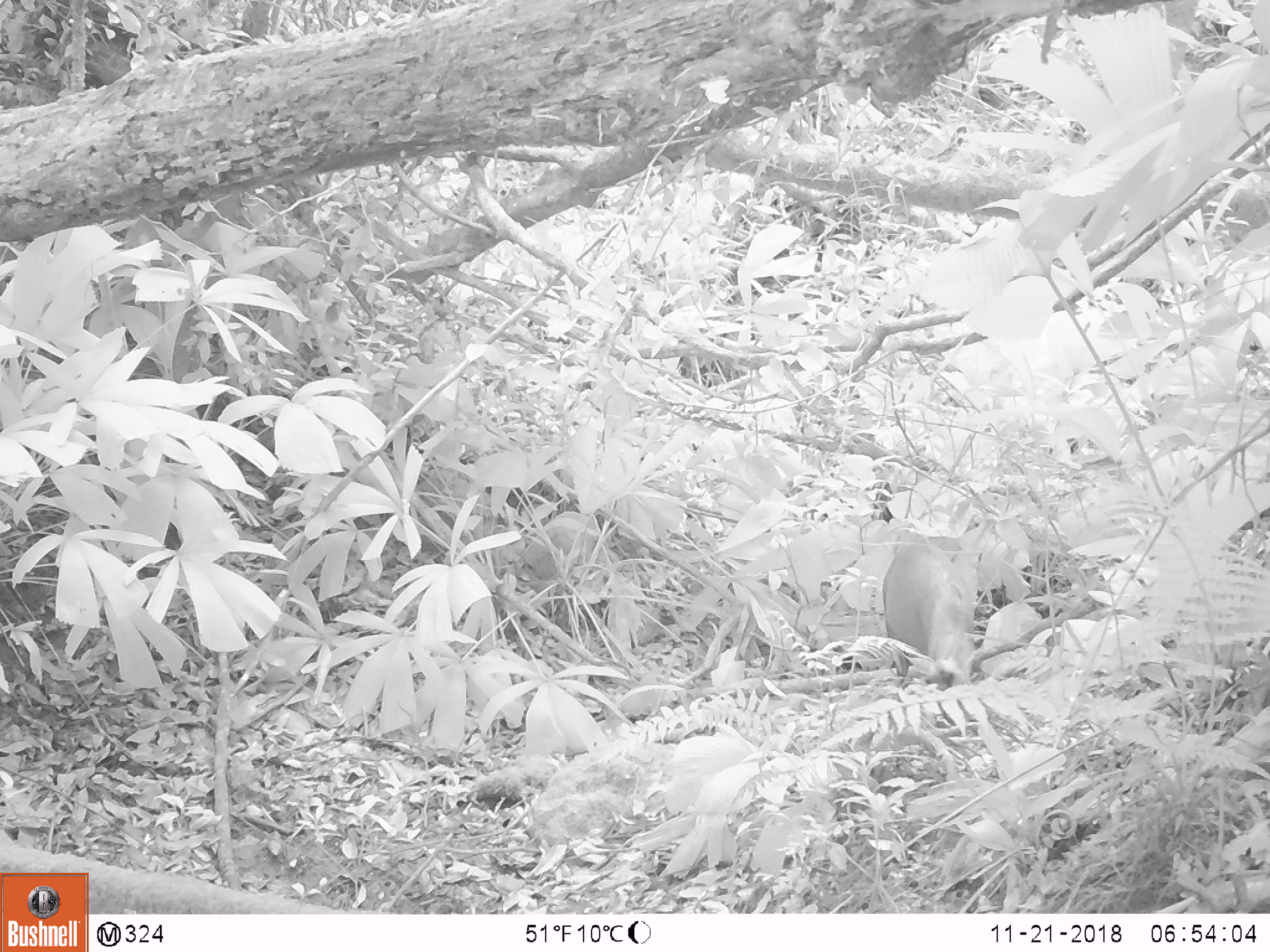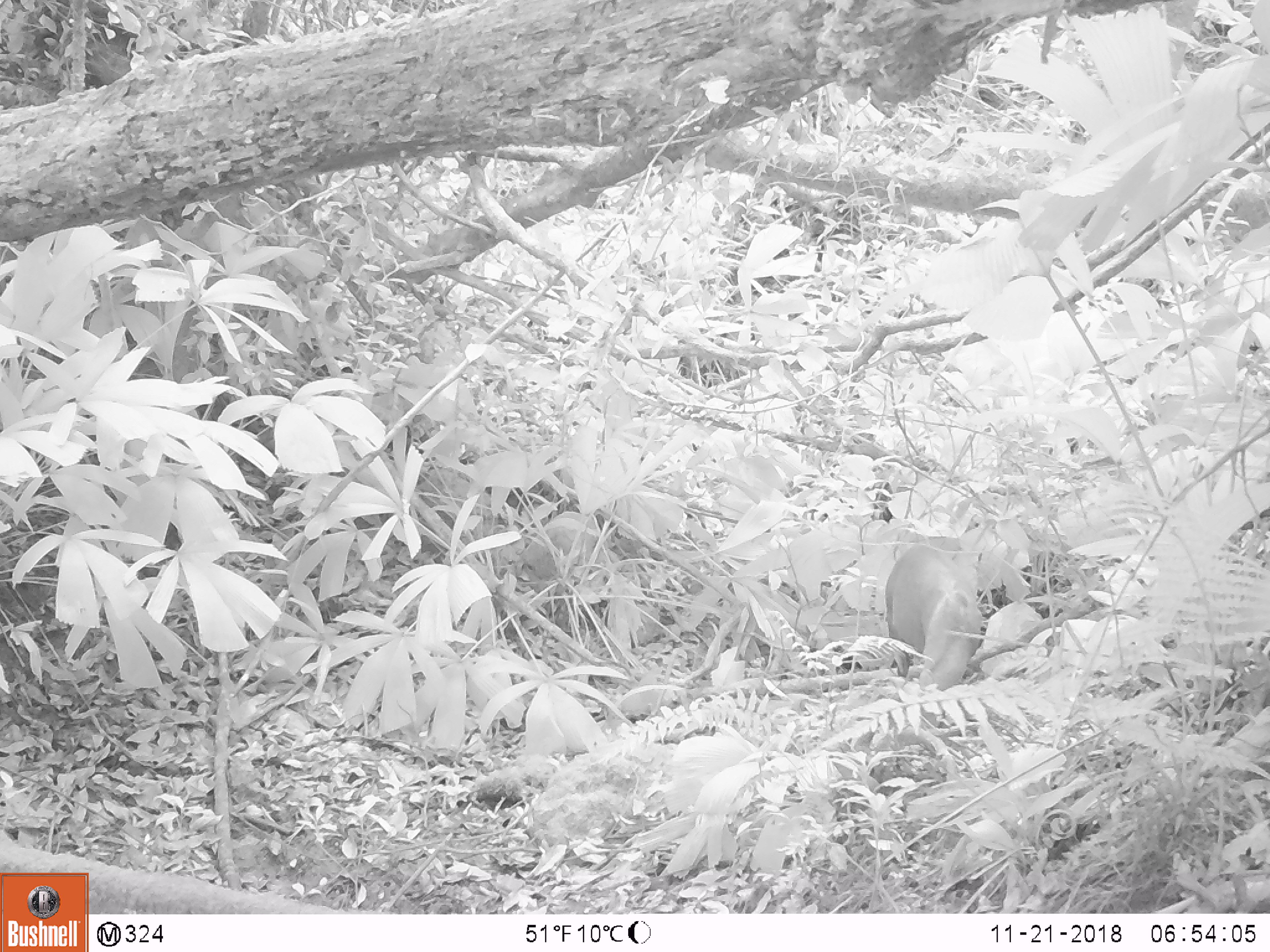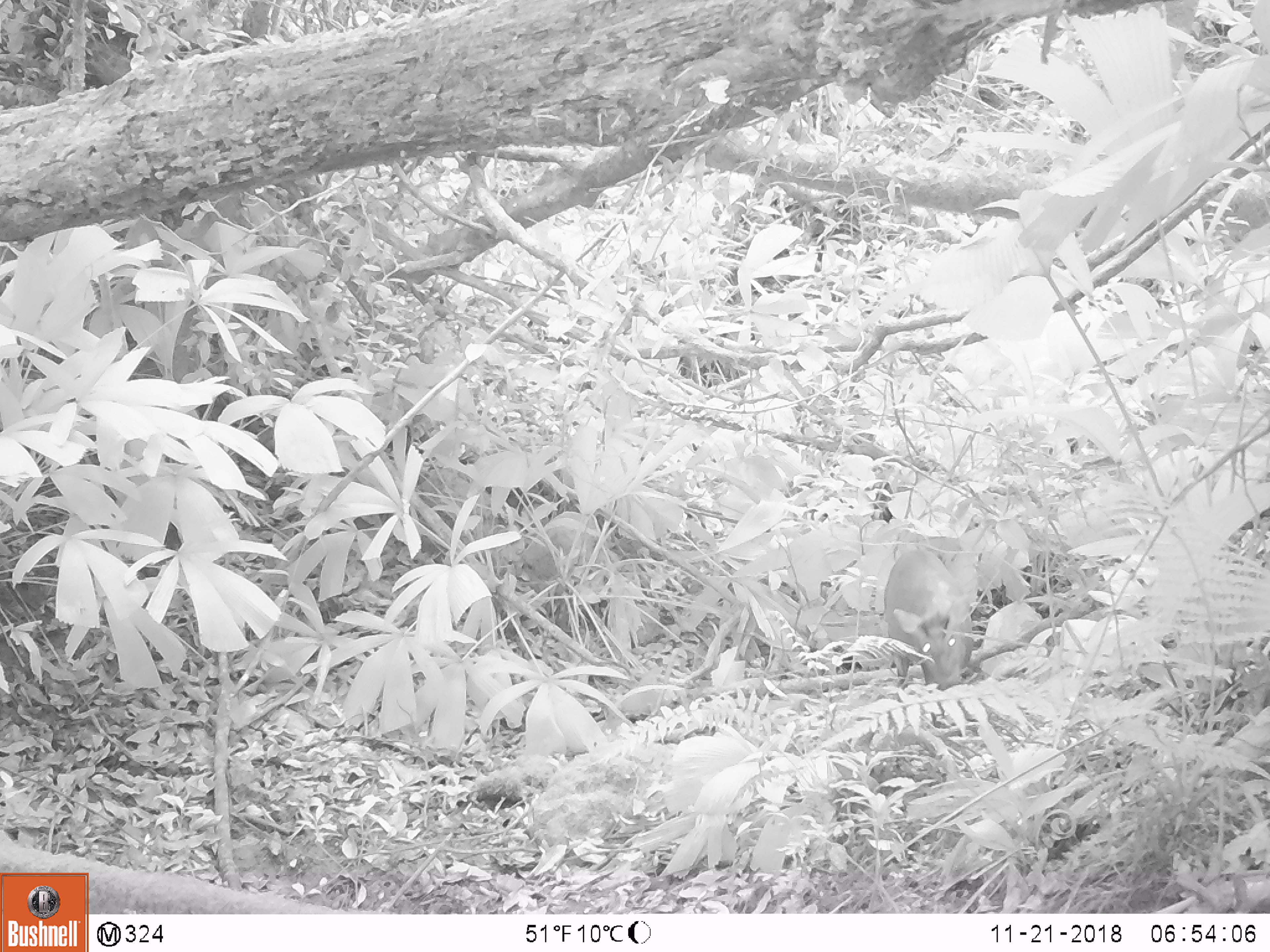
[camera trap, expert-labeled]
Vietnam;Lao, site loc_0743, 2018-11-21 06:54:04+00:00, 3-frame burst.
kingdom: Animalia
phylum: Chordata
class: Mammalia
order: Artiodactyla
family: Cervidae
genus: Muntiacus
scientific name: Muntiacus rooseveltorum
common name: roosevelt's muntjac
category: roosevelts muntjac group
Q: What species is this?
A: Roosevelts muntjac group (roosevelt's muntjac) (Muntiacus rooseveltorum).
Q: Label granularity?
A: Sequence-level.